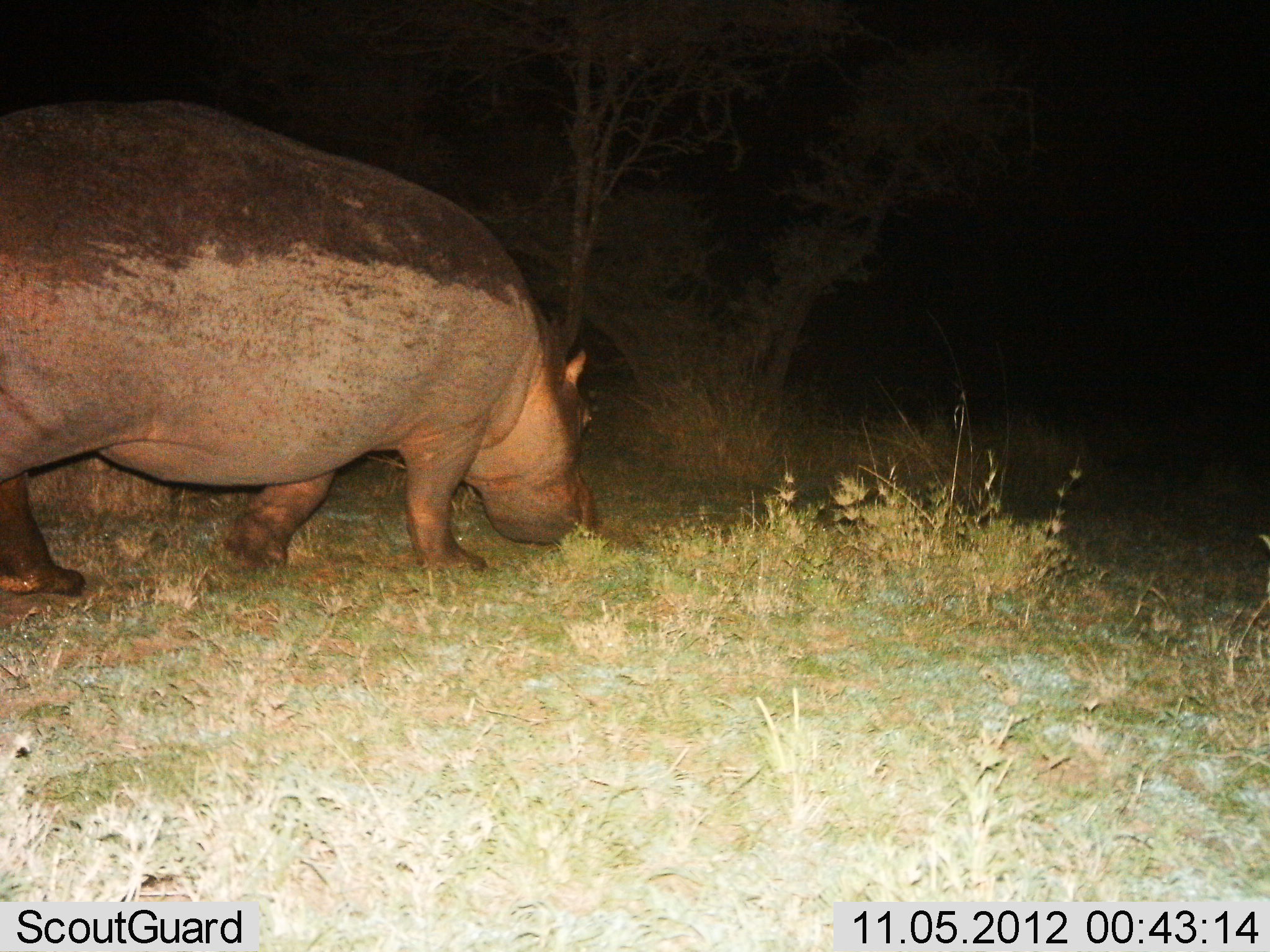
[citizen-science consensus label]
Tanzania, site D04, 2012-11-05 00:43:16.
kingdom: Animalia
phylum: Chordata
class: Mammalia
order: Artiodactyla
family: Hippopotamidae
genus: Hippopotamus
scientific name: Hippopotamus amphibius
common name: hippopotamus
Hippopotamus (Hippopotamus amphibius), count 1. Behavior (volunteer vote fractions): standing 10%, resting 0%, moving 80%, interacting 0%. Young present (vote fraction): 0%. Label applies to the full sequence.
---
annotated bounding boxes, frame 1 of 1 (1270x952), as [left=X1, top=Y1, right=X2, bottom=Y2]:
animal: [left=0, top=92, right=601, bottom=603]